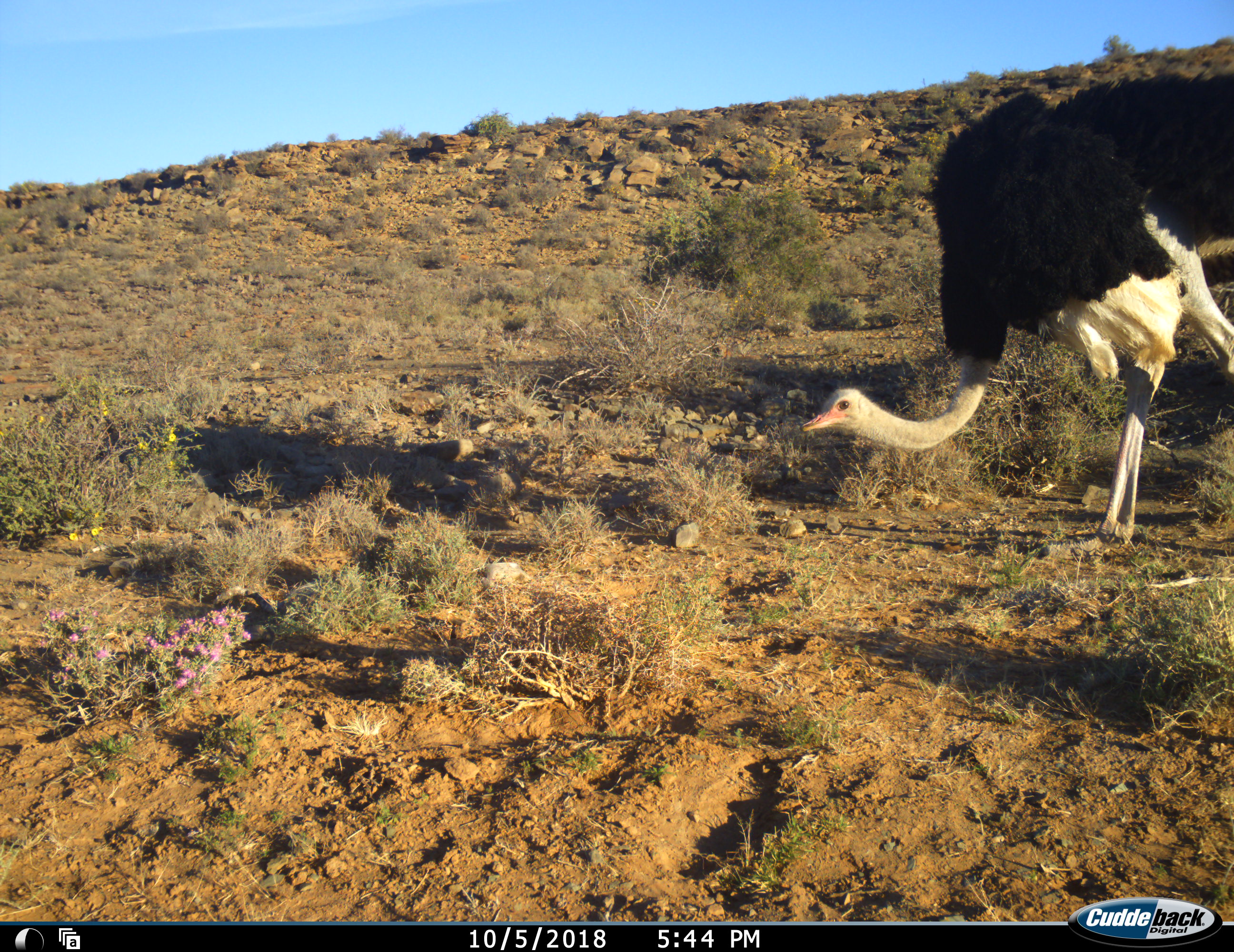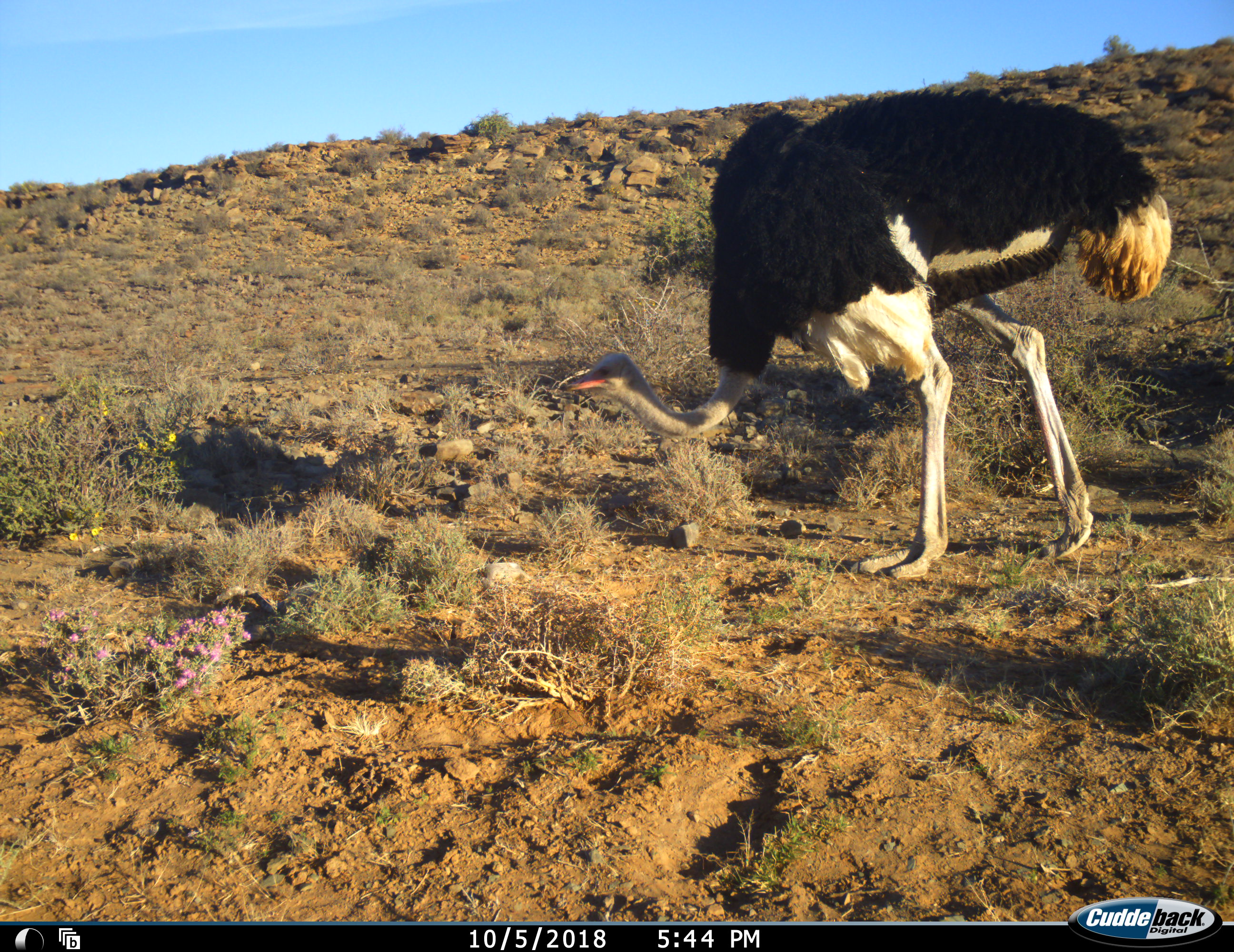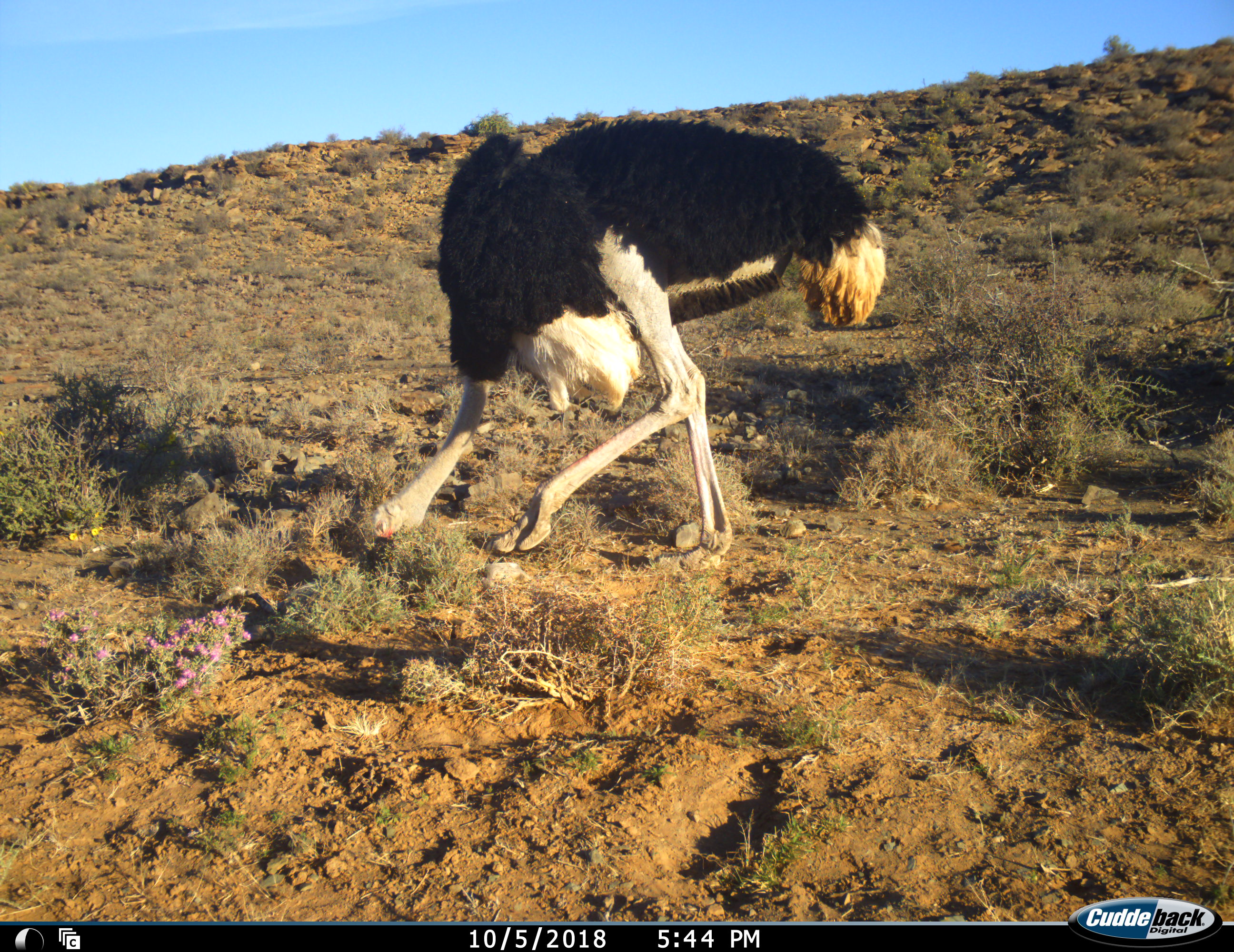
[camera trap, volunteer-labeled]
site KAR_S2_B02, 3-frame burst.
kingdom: Animalia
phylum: Chordata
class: Aves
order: Struthioniformes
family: Struthionidae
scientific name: Struthionidae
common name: ostrich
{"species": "ostrich (Struthionidae)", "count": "1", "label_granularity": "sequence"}